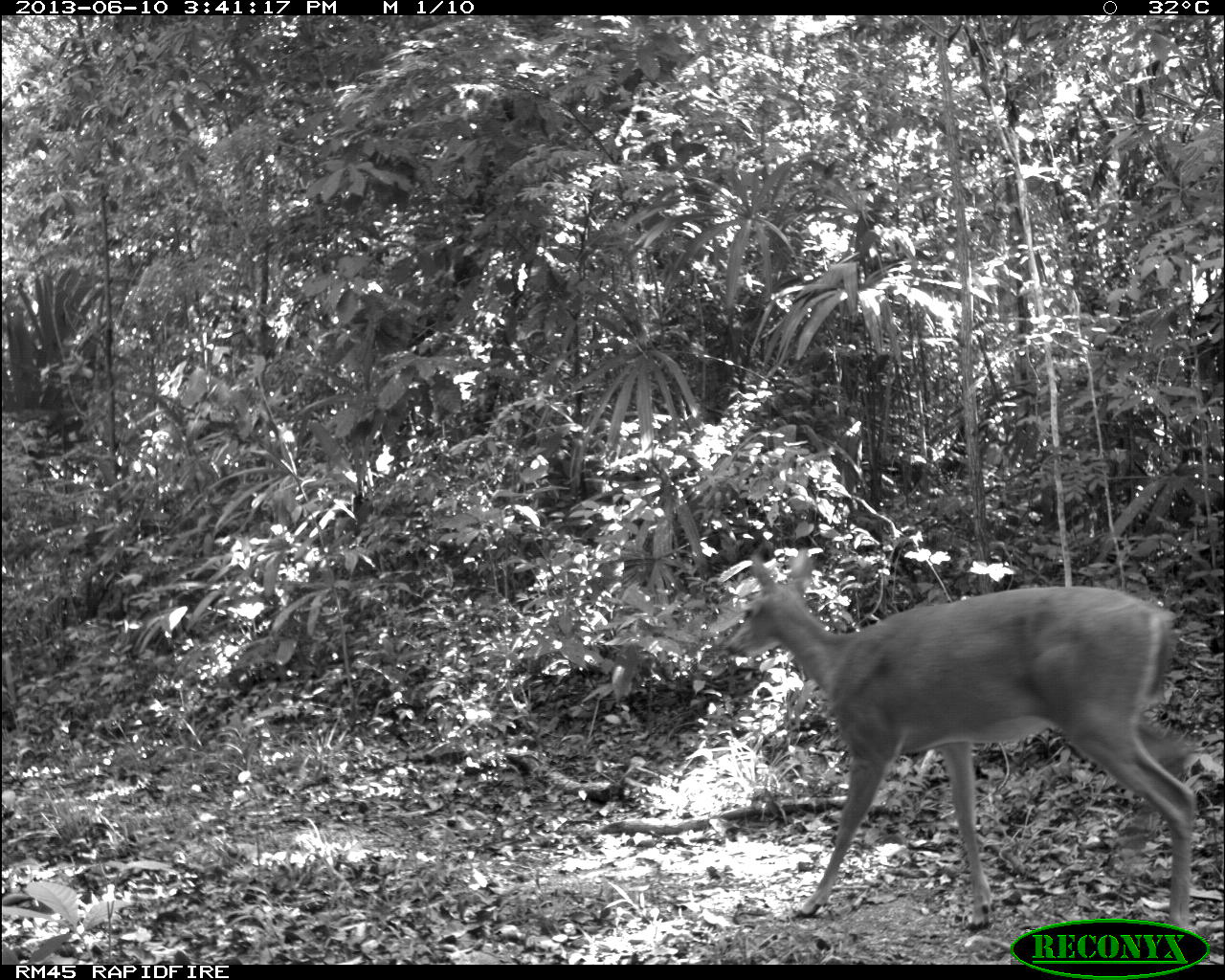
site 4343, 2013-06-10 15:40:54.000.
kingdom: Animalia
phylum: Chordata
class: Mammalia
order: Artiodactyla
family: Cervidae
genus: Odocoileus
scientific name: Odocoileus virginianus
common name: white-tailed deer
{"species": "Odocoileus virginianus (white-tailed deer)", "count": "1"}